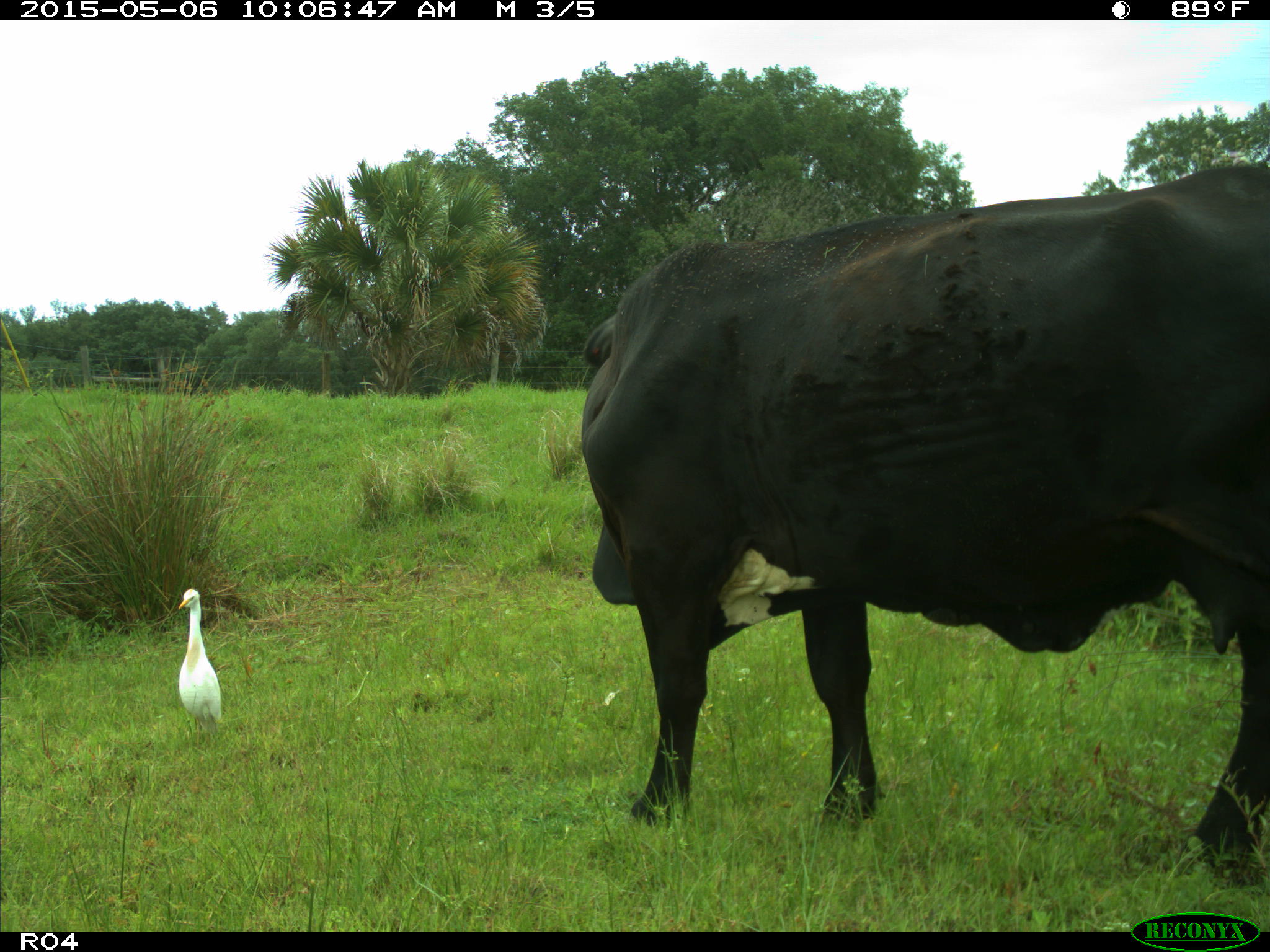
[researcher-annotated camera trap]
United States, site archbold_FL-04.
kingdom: Animalia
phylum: Chordata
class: Mammalia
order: Artiodactyla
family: Bovidae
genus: Bos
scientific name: Bos taurus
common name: domestic cow